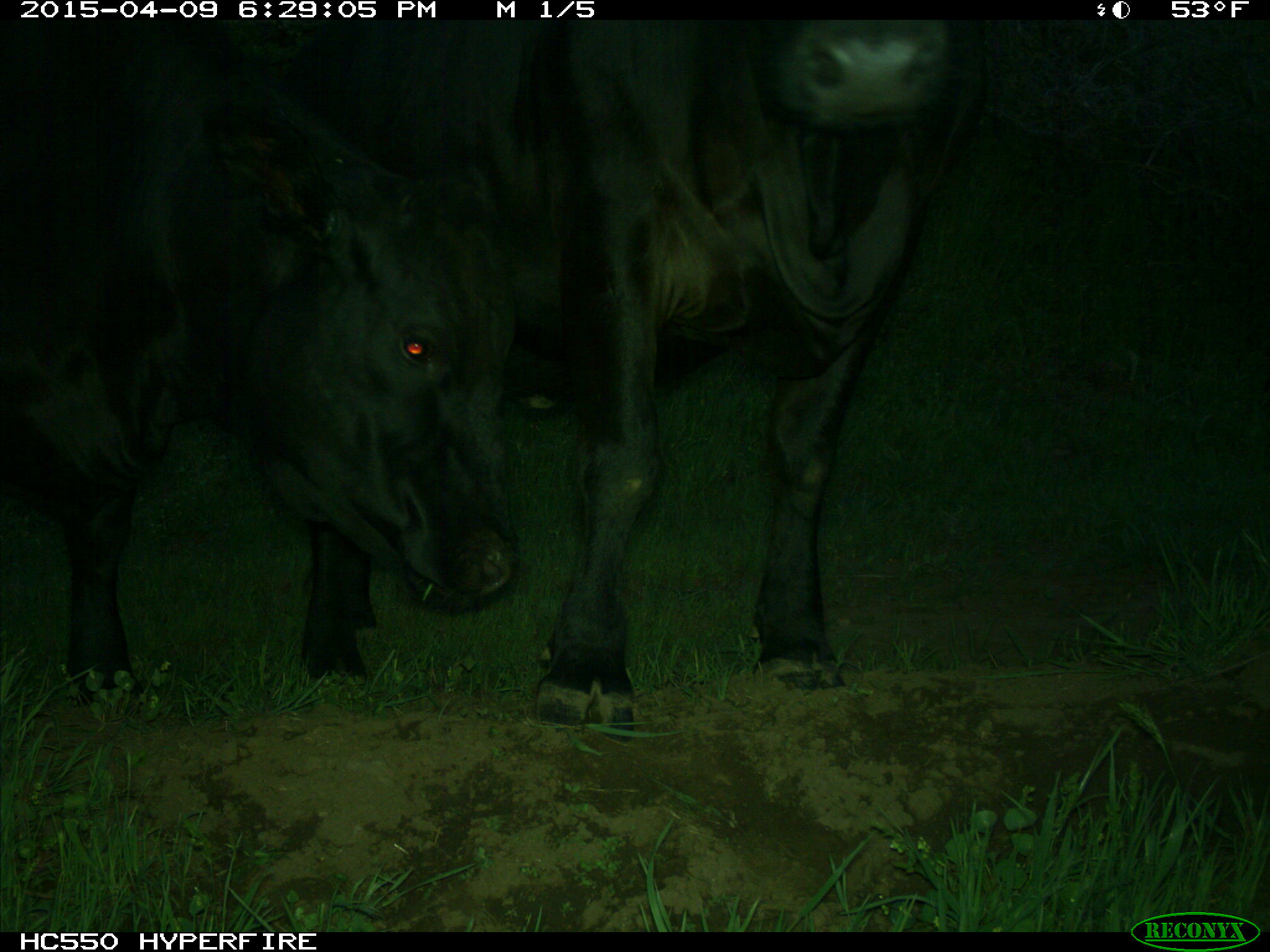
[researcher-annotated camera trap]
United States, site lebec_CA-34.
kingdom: Animalia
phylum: Chordata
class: Mammalia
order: Artiodactyla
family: Bovidae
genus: Bos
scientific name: Bos taurus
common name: domestic cow